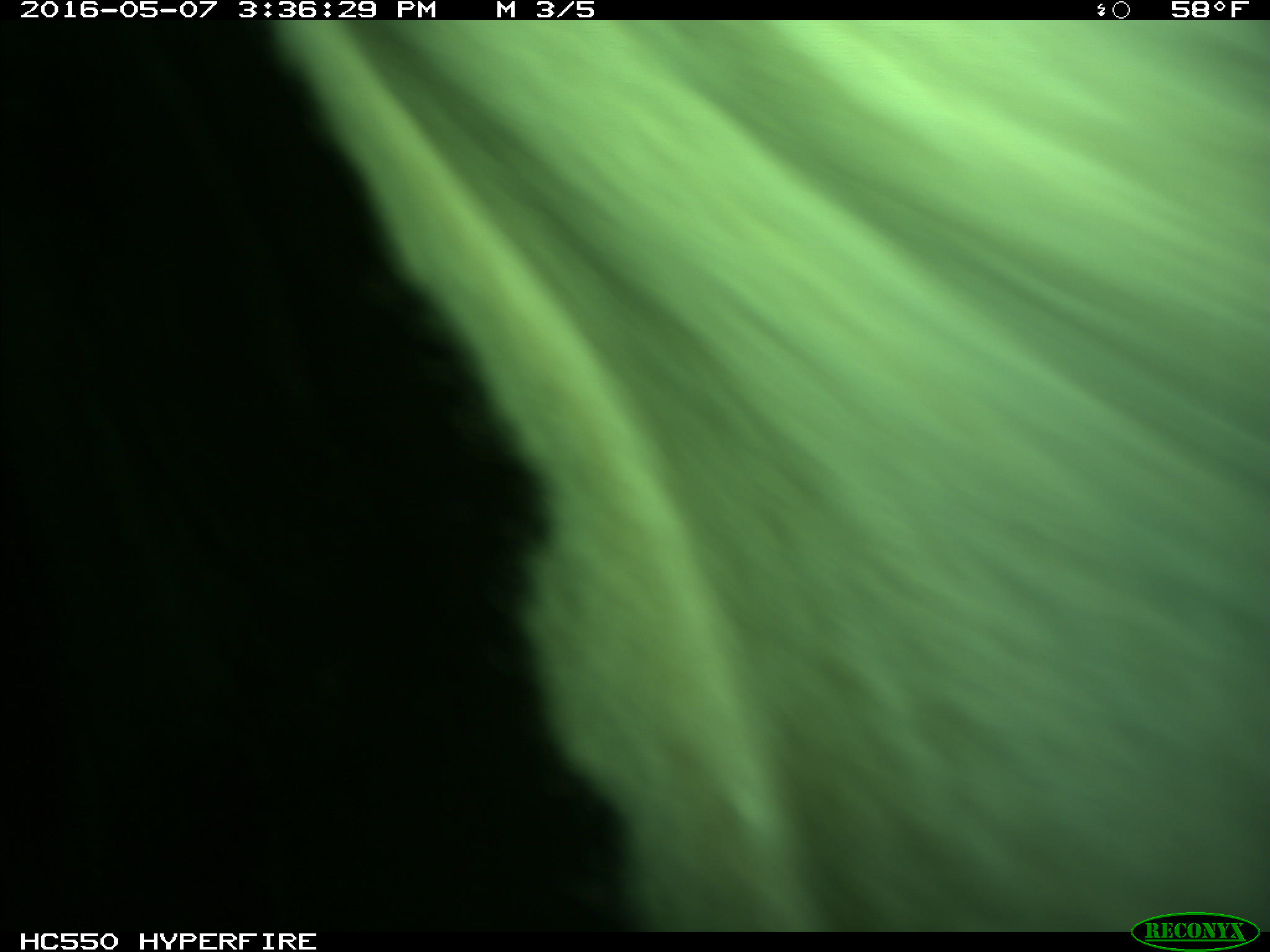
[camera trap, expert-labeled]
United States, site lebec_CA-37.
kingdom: Animalia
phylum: Chordata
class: Mammalia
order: Artiodactyla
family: Bovidae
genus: Bos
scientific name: Bos taurus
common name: domestic cow